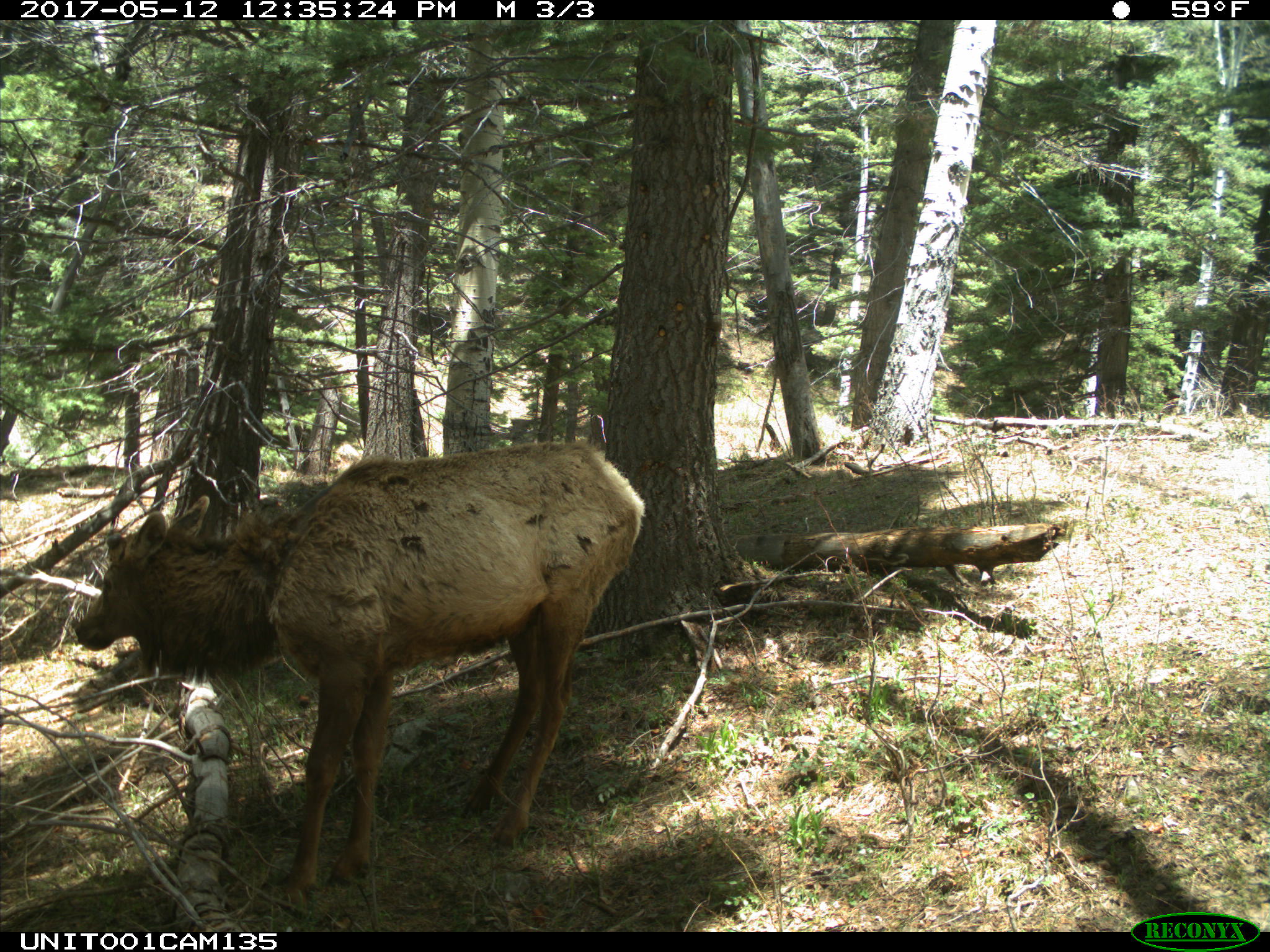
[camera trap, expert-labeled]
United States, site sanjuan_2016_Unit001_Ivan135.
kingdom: Animalia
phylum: Chordata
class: Mammalia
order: Artiodactyla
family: Cervidae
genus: Cervus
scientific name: Cervus elaphus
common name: red deer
Cervus elaphus (red deer).